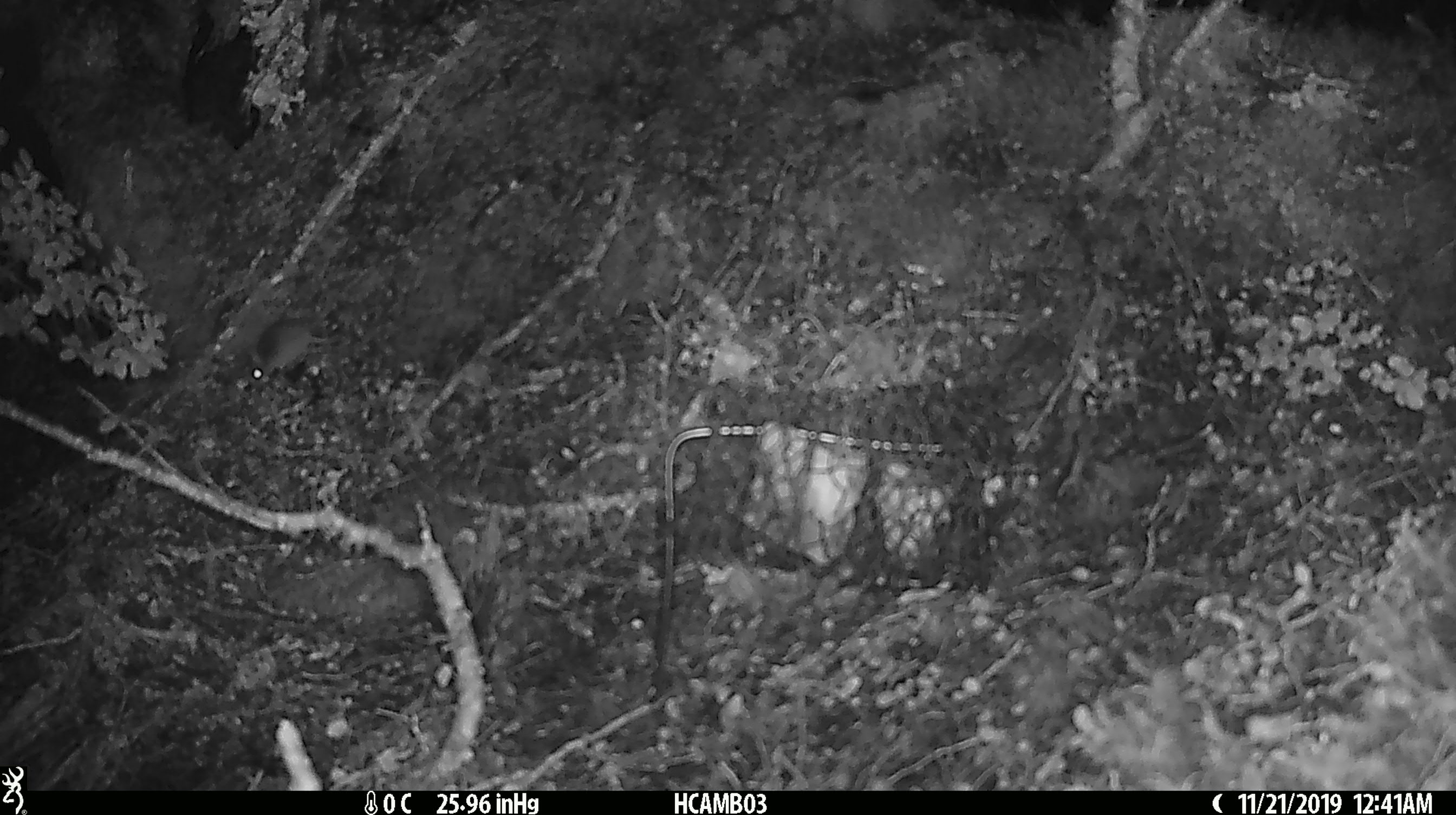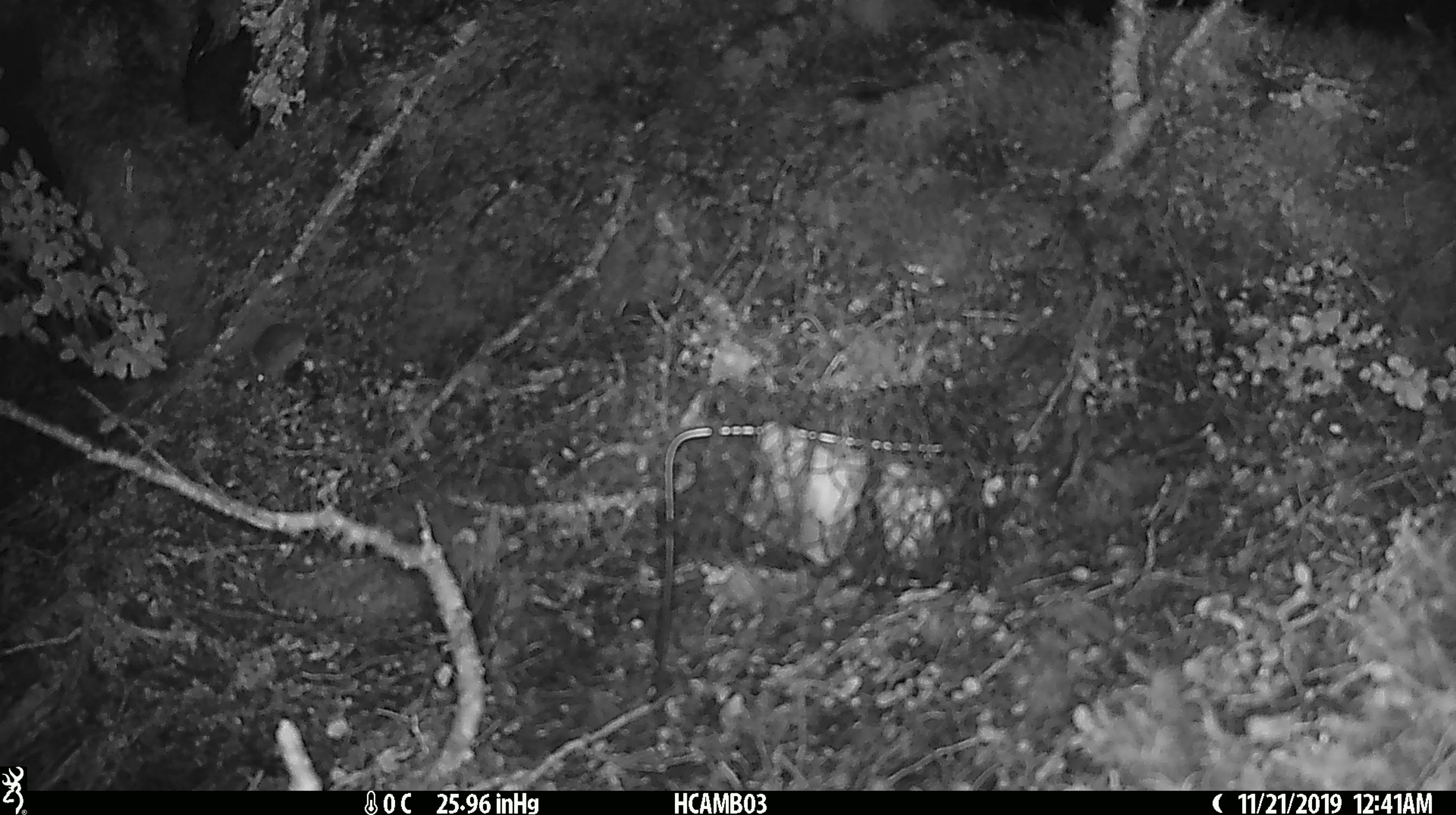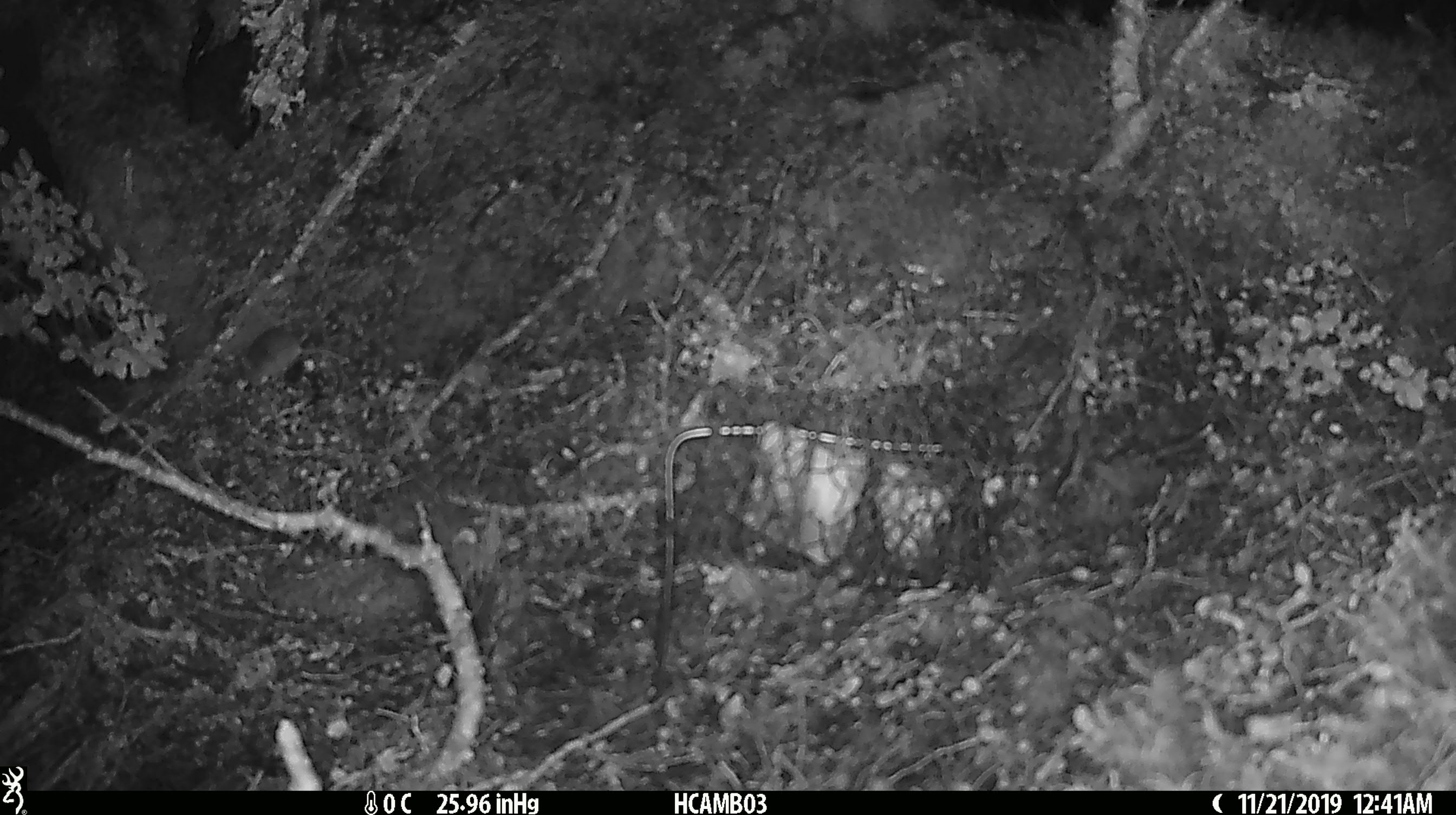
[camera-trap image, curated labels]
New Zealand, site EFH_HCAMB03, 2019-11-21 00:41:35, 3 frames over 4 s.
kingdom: Animalia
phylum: Chordata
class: Mammalia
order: Rodentia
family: Muridae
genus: Mus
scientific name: Mus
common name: mouse